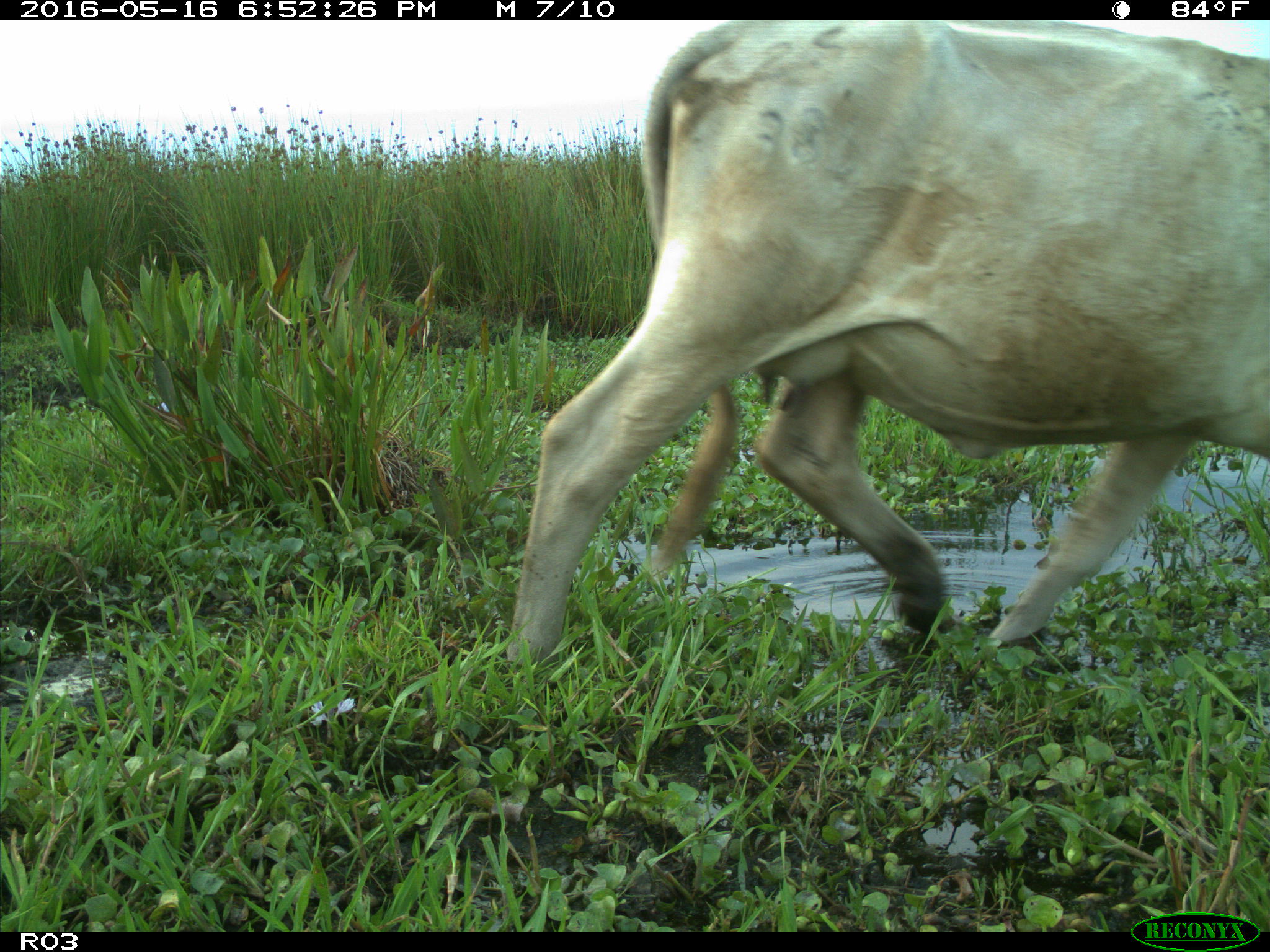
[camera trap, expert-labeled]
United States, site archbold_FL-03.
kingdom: Animalia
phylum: Chordata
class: Mammalia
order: Artiodactyla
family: Bovidae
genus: Bos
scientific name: Bos taurus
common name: domestic cow